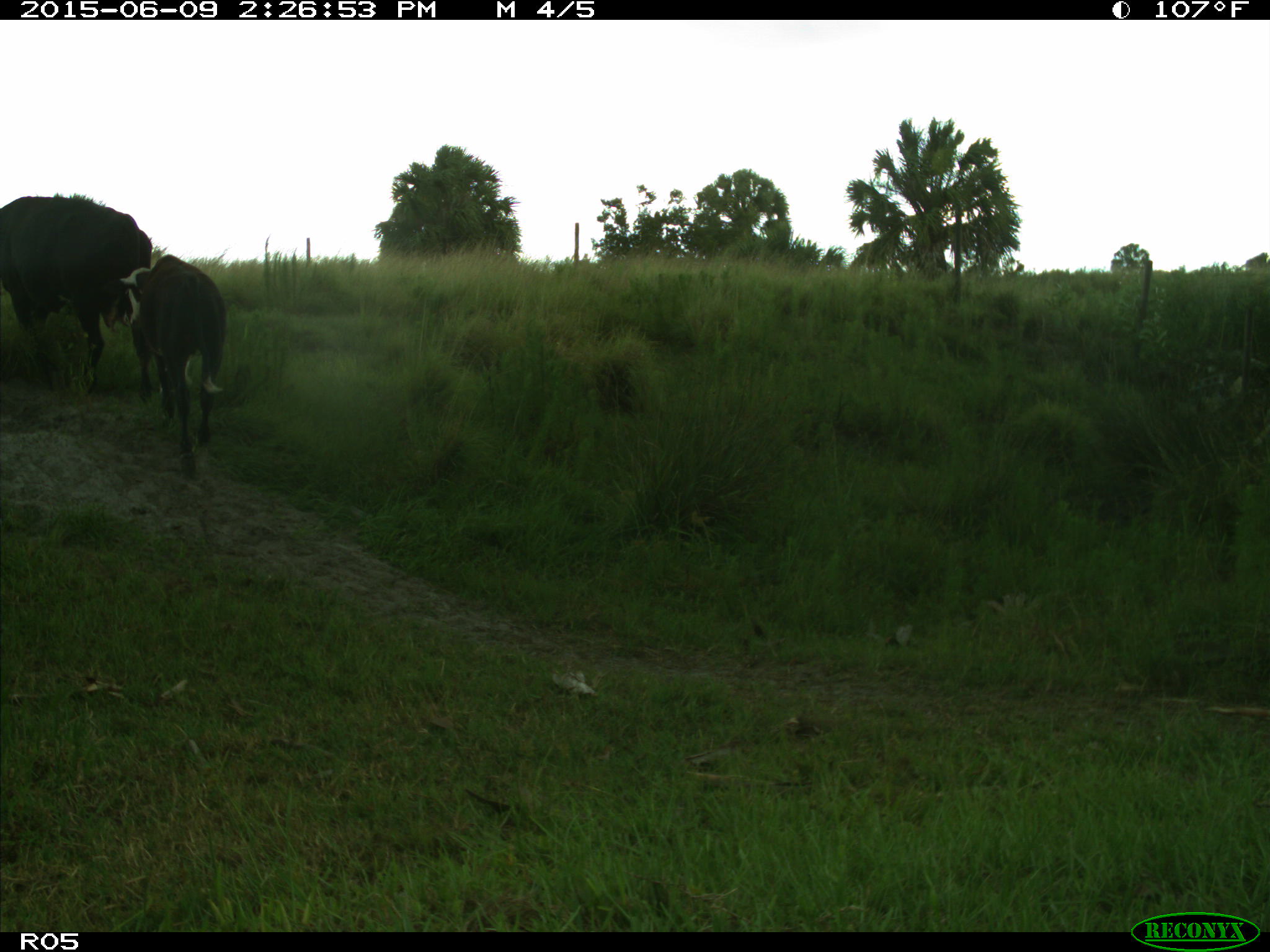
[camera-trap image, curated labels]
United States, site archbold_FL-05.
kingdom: Animalia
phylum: Chordata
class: Mammalia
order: Artiodactyla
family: Bovidae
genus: Bos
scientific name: Bos taurus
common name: domestic cow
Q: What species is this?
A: Bos taurus (domestic cow).